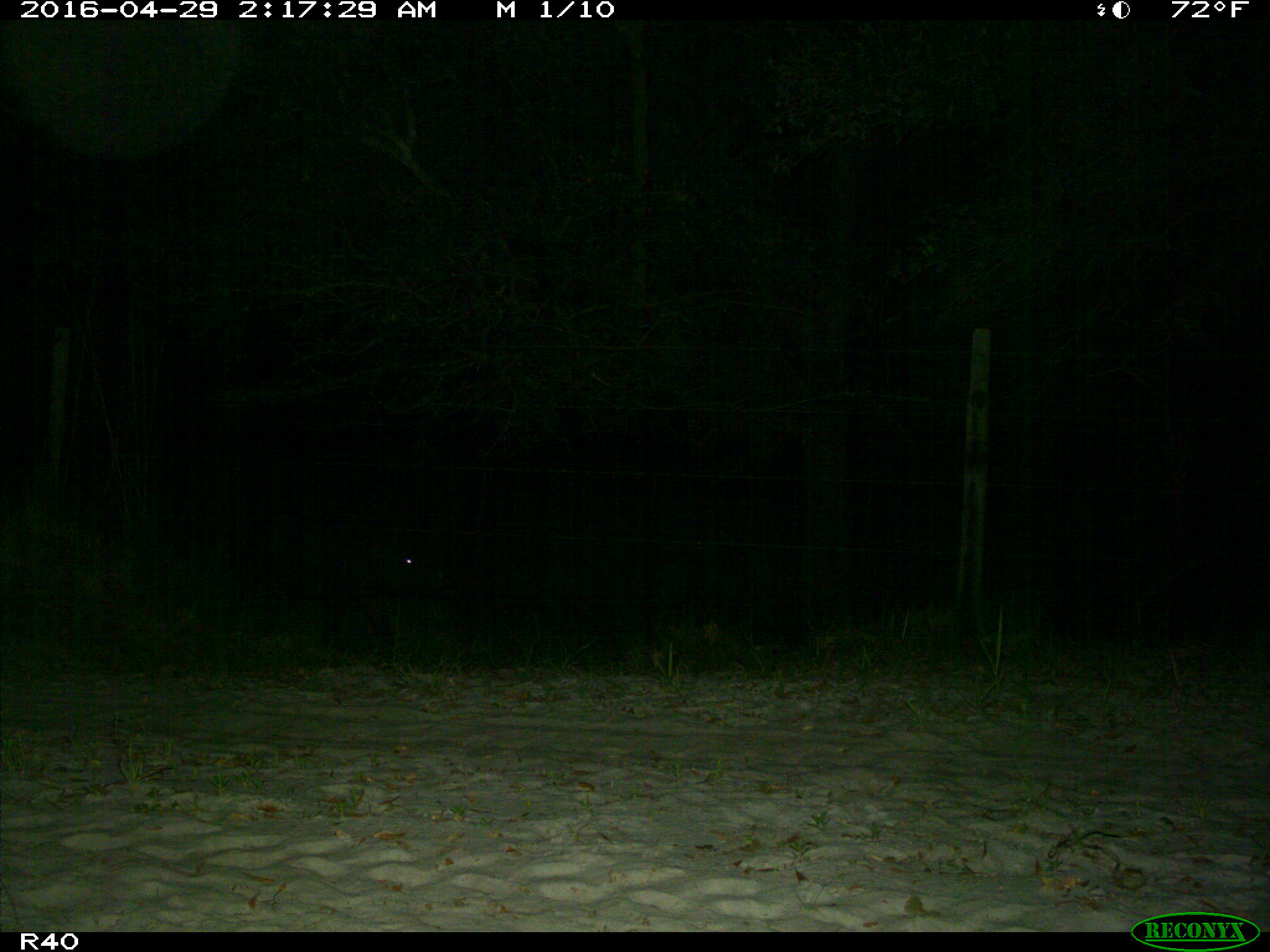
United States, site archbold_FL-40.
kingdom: Animalia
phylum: Chordata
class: Mammalia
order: Artiodactyla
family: Suidae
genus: Sus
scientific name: Sus scrofa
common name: wild boar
Sus scrofa (wild boar).